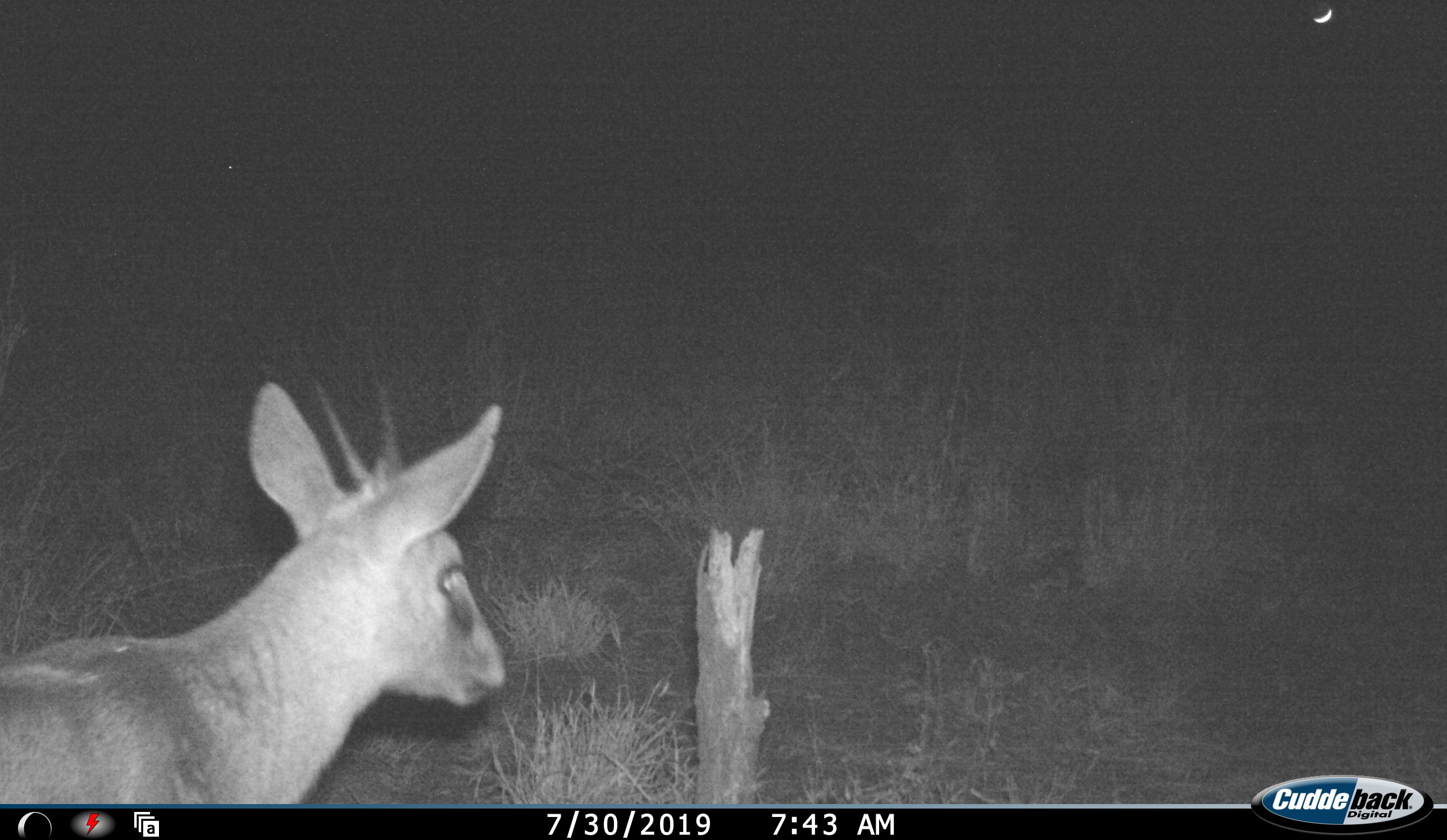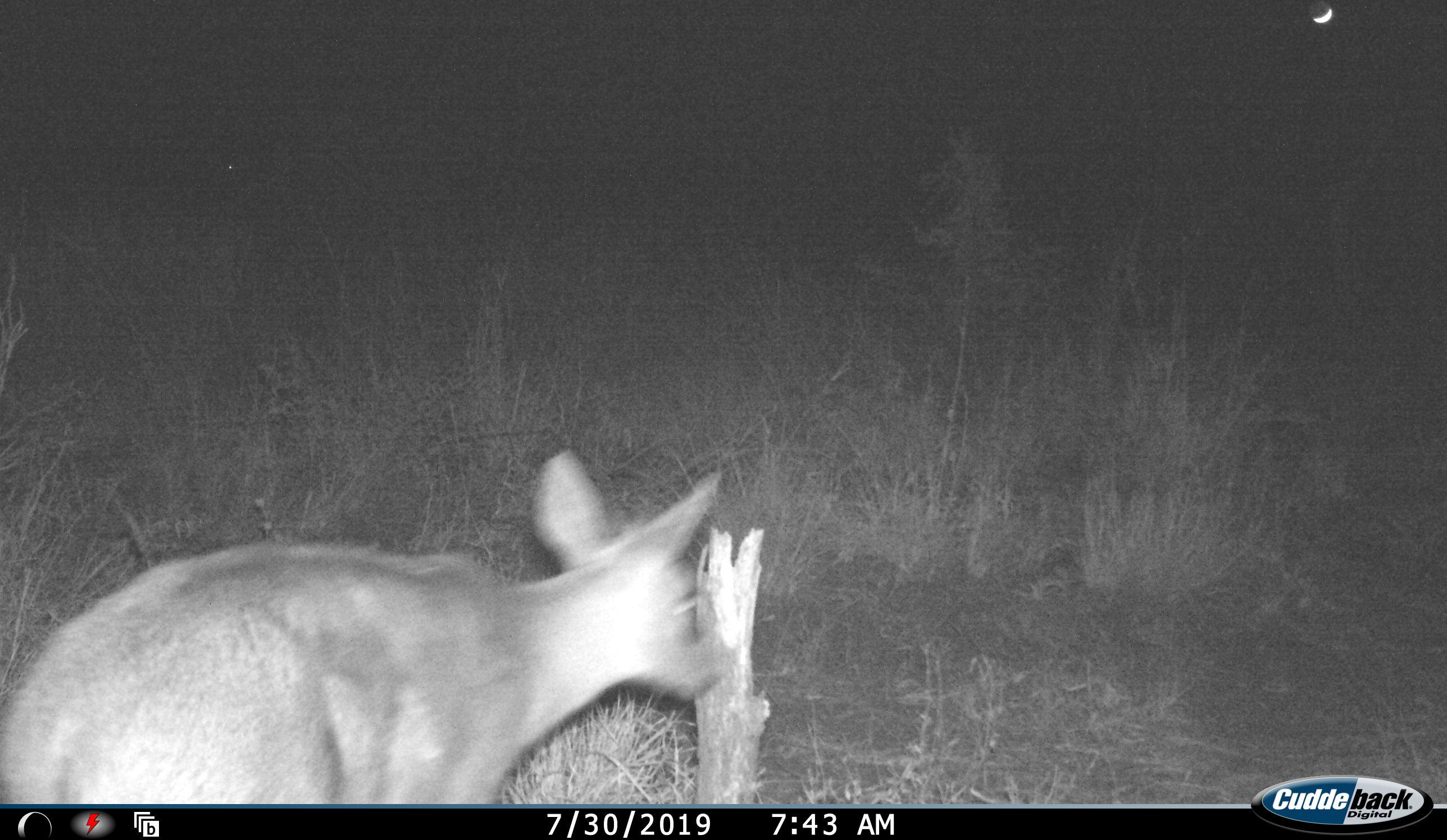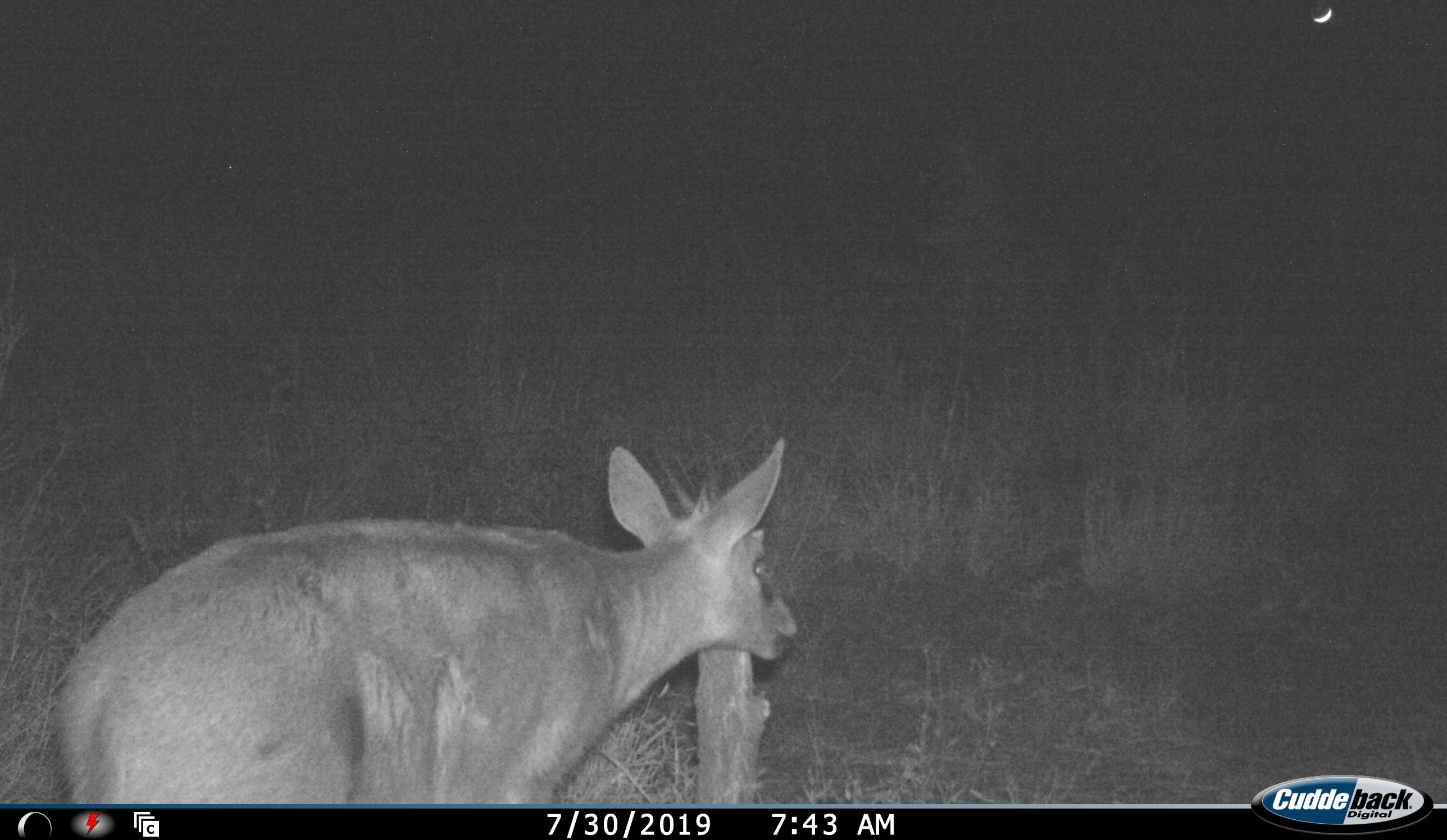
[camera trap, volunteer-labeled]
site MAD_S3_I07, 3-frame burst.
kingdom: Animalia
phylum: Chordata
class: Mammalia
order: Artiodactyla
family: Bovidae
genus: Sylvicapra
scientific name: Sylvicapra grimmia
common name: common duiker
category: duikercommongrey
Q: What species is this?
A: Duikercommongrey (common duiker) (Sylvicapra grimmia).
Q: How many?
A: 1.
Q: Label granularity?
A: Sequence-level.